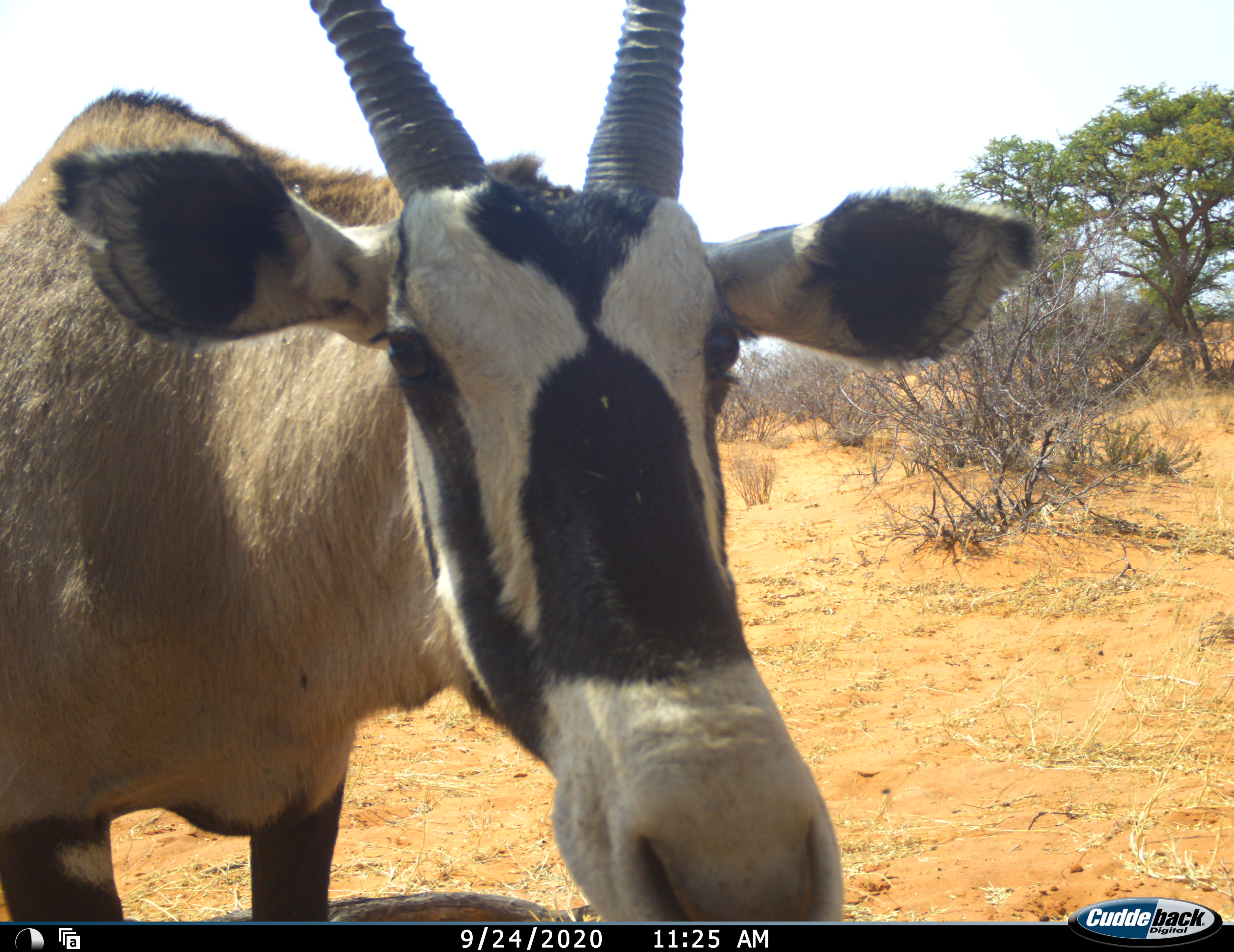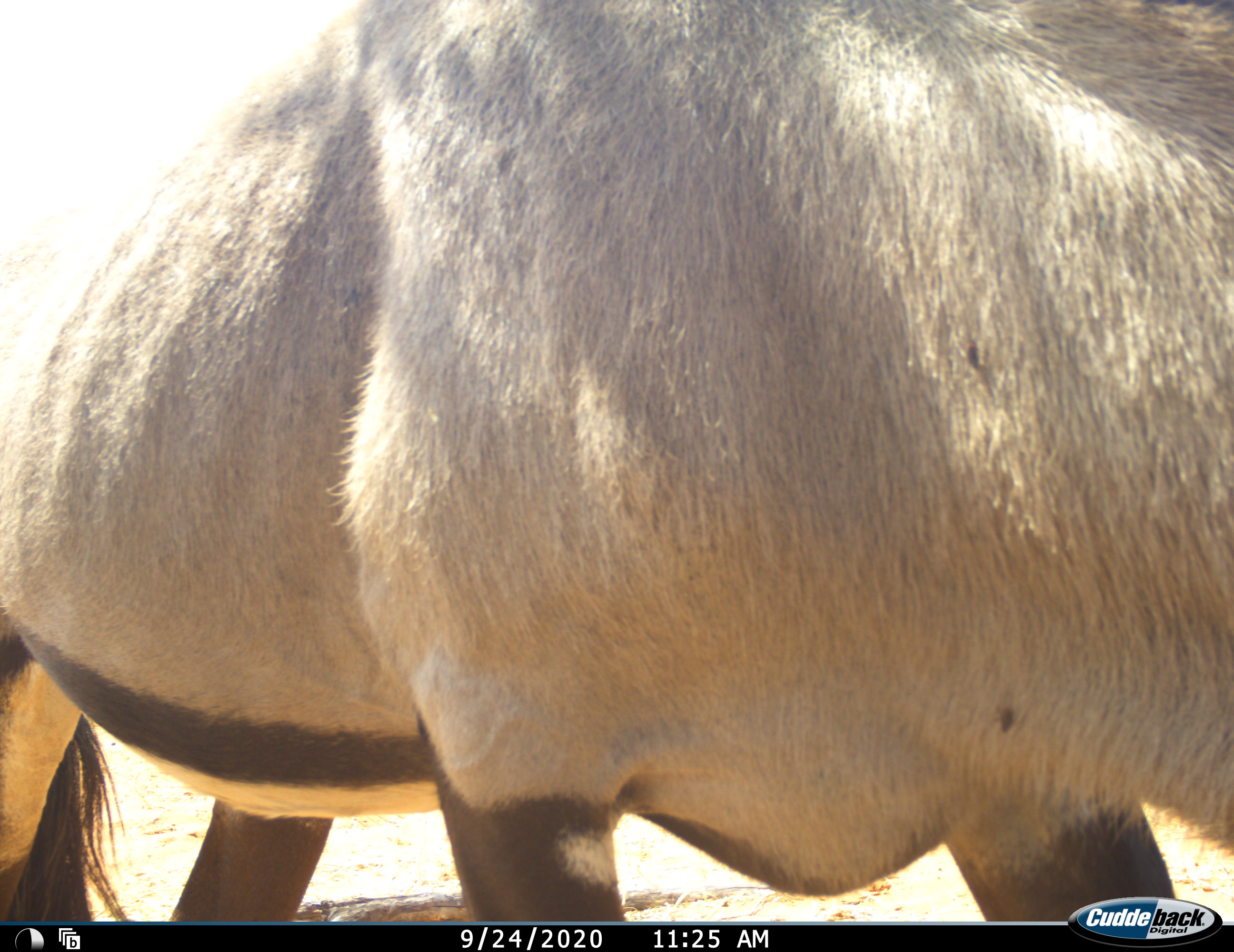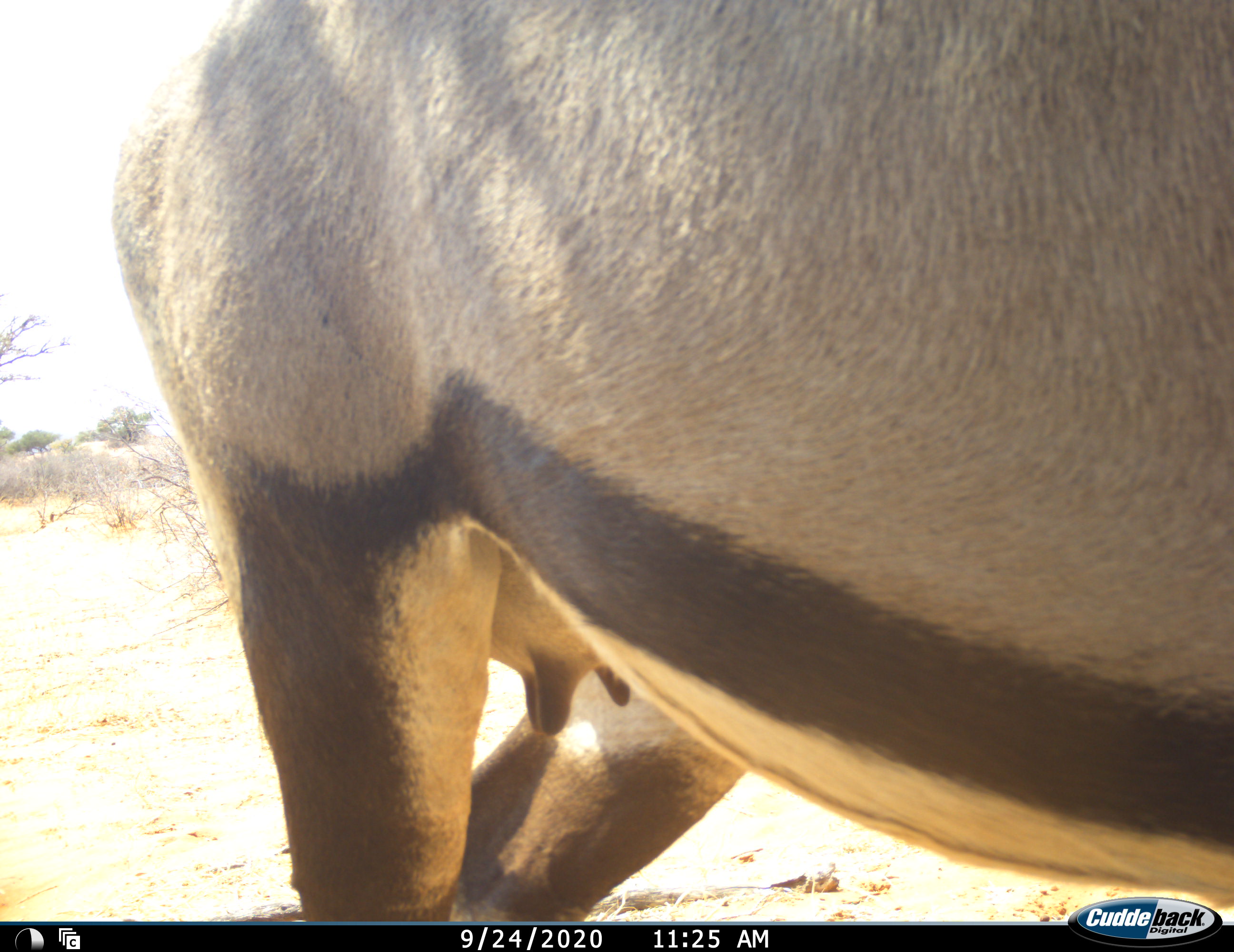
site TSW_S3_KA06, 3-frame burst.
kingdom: Animalia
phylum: Chordata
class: Mammalia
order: Artiodactyla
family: Bovidae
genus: Oryx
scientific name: Oryx gazella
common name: gemsbok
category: oryx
Oryx (gemsbok) (Oryx gazella), count 1. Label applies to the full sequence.